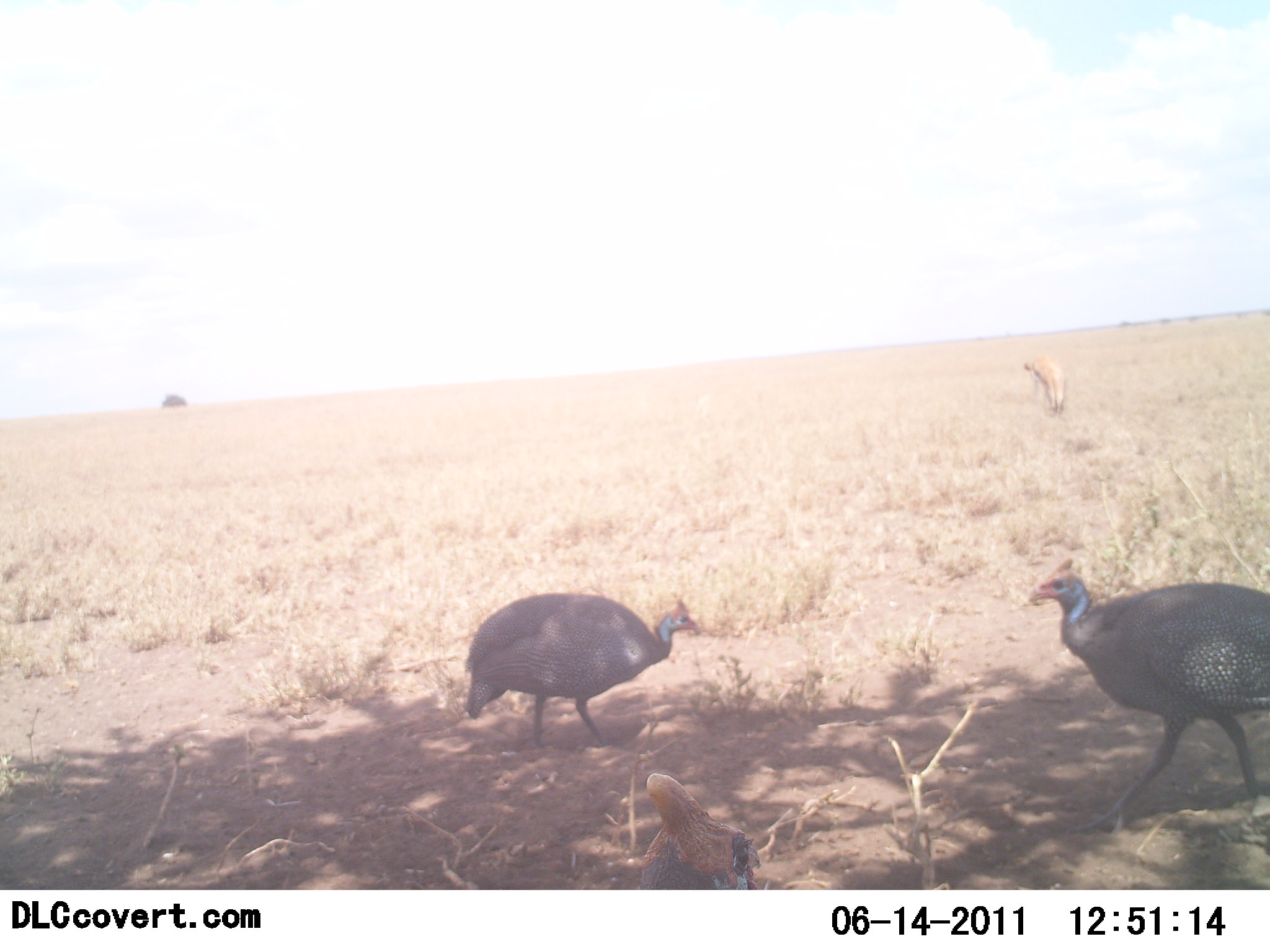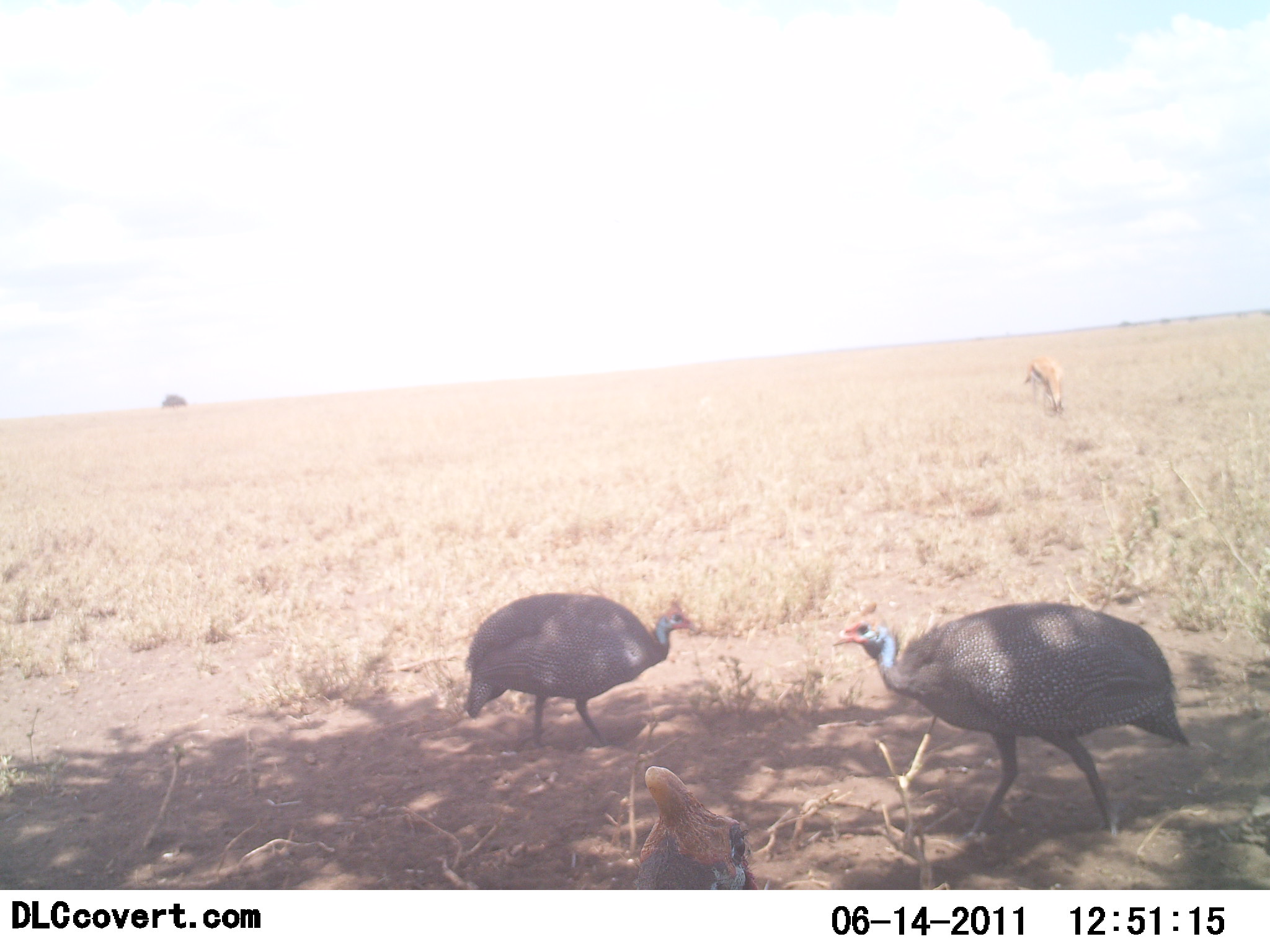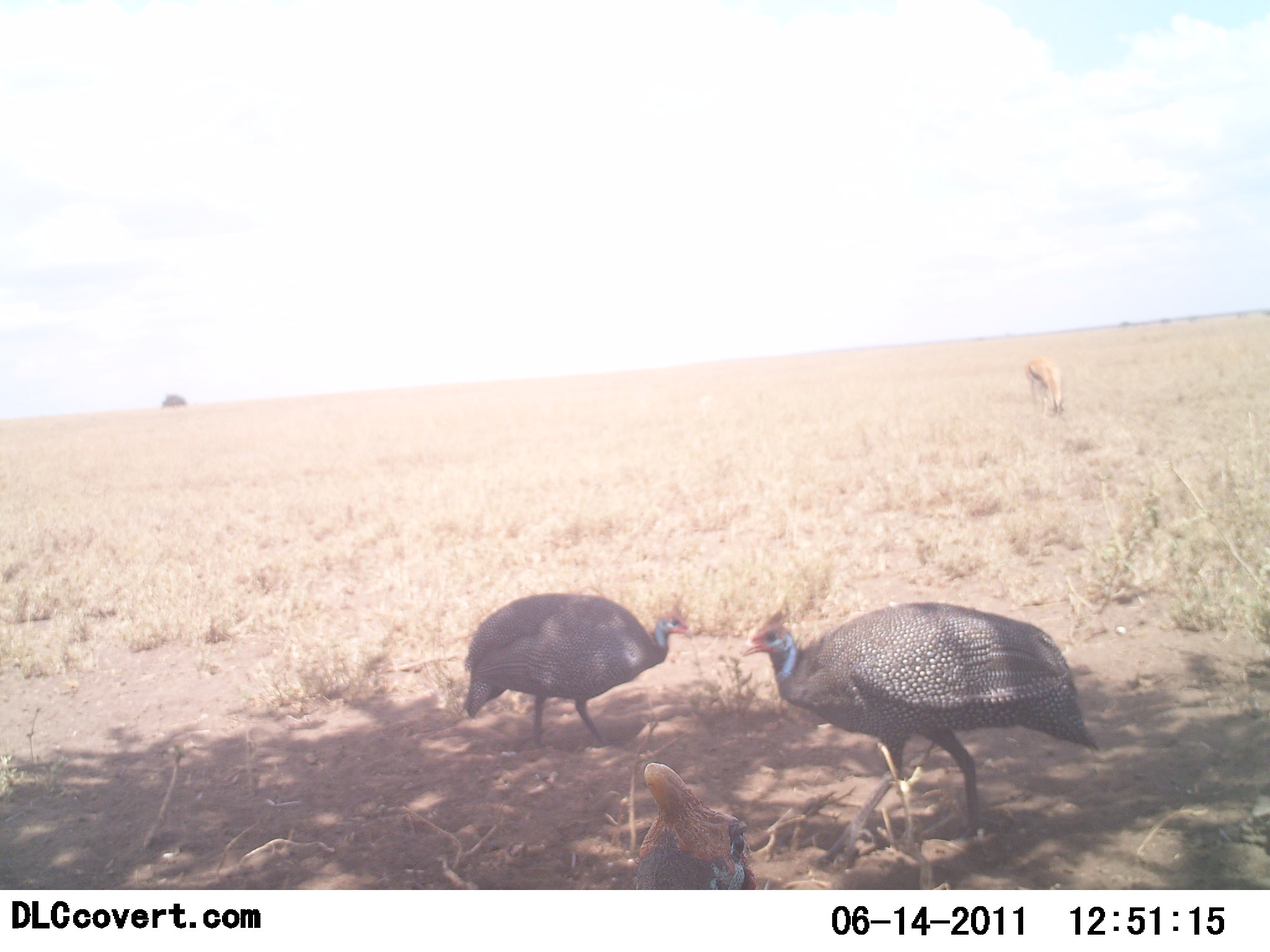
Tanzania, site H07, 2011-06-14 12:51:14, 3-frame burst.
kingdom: Animalia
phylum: Chordata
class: Aves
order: Galliformes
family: Numididae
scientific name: Numididae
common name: guinea fowl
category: guineafowl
Guineafowl (guinea fowl) (Numididae), count 3. Behavior (volunteer vote fractions): standing 85%, resting 0%, moving 45%, interacting 5%. Young present (vote fraction): 0%. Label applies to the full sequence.